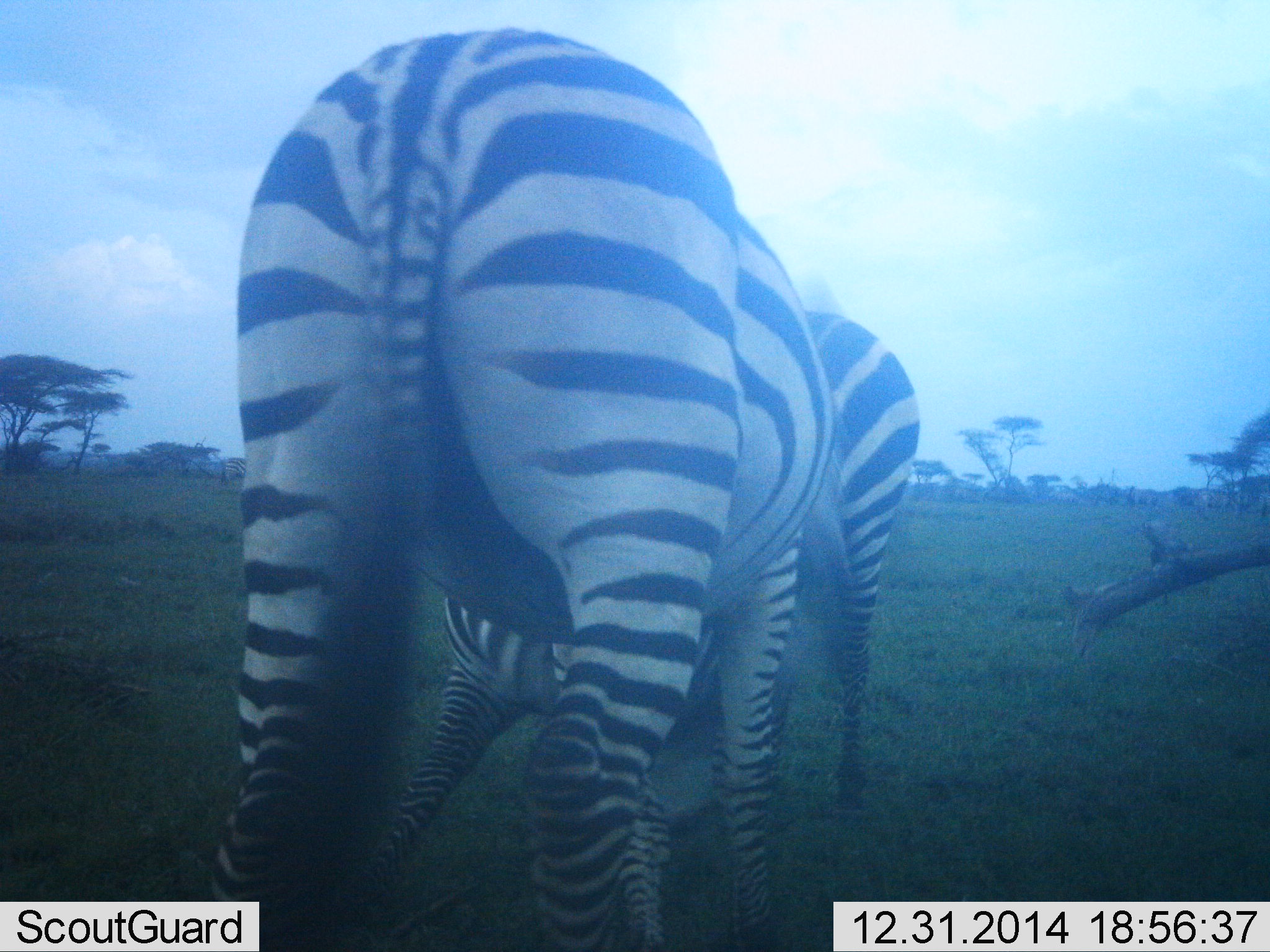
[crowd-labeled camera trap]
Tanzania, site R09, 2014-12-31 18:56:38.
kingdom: Animalia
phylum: Chordata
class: Mammalia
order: Perissodactyla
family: Equidae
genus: Equus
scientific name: Equus quagga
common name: plains zebra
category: zebra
Zebra (plains zebra) (Equus quagga), count 2. Behavior (volunteer vote fractions): standing 50%, resting 0%, moving 0%, interacting 70%. Young present (vote fraction): 0%. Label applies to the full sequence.